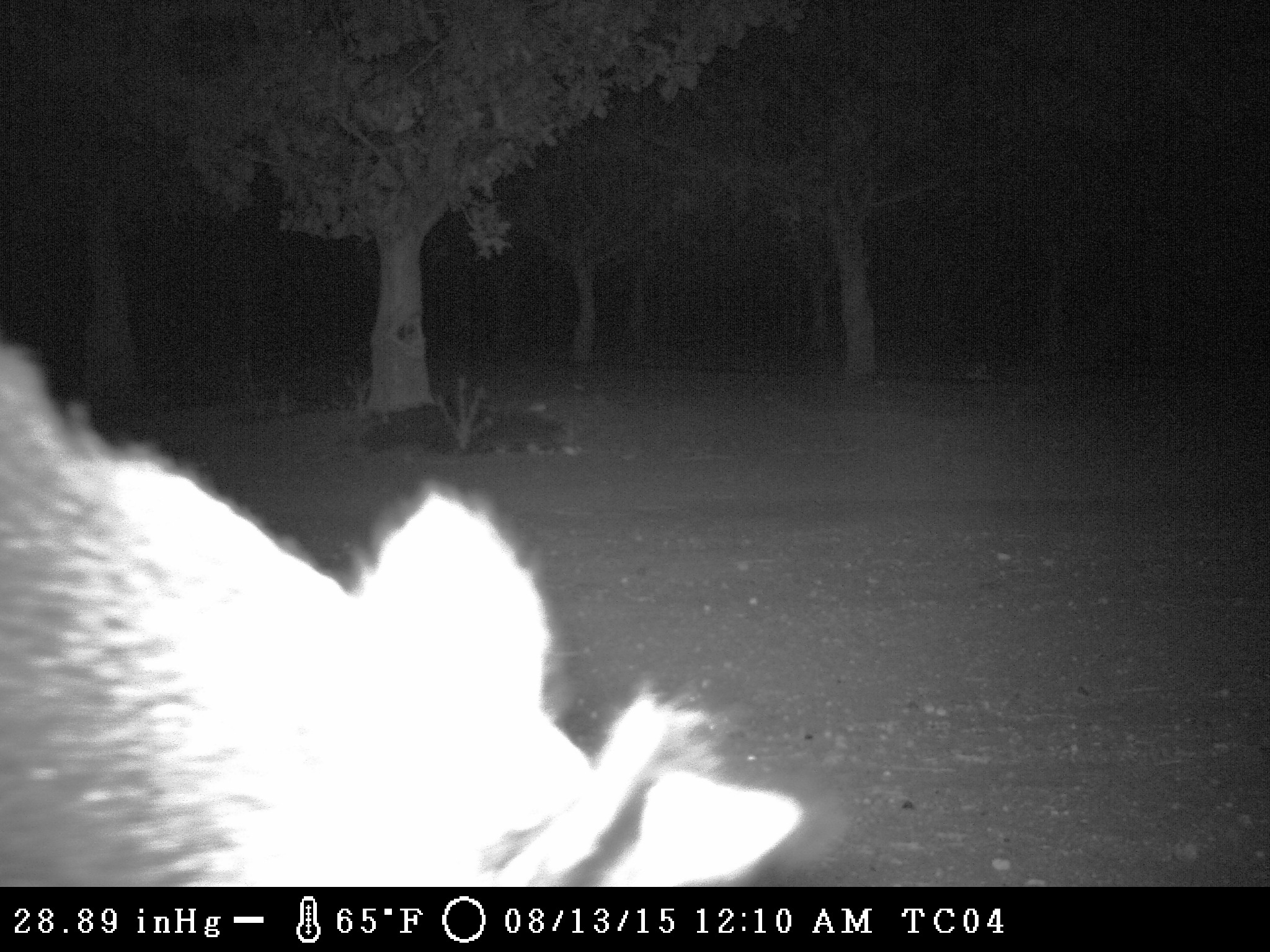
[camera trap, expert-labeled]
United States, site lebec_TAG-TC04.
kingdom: Animalia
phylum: Chordata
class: Mammalia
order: Artiodactyla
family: Suidae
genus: Sus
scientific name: Sus scrofa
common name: wild boar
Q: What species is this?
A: Sus scrofa (wild boar).